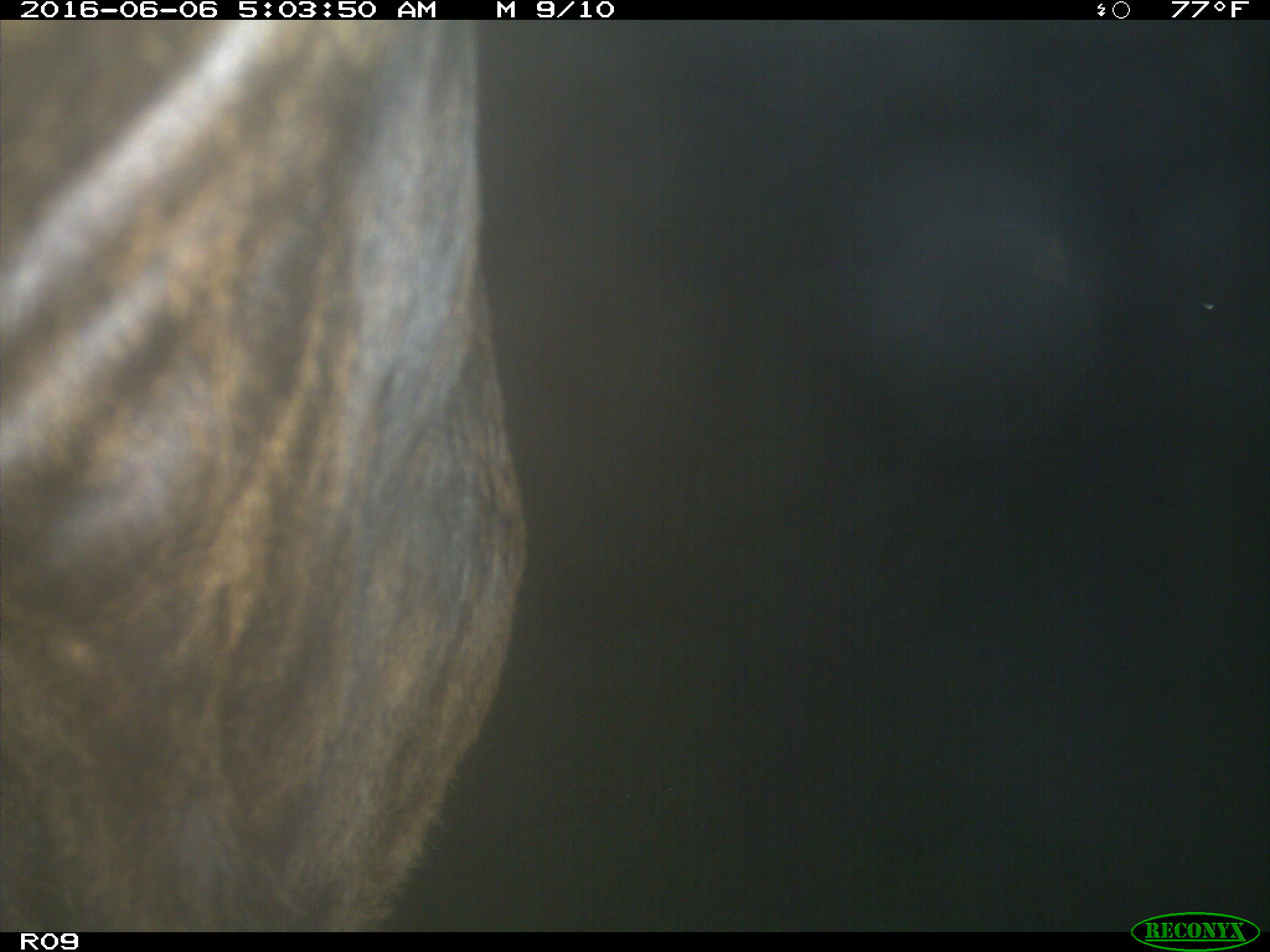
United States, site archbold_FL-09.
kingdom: Animalia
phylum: Chordata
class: Mammalia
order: Artiodactyla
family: Bovidae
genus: Bos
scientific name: Bos taurus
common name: domestic cow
Bos taurus (domestic cow).